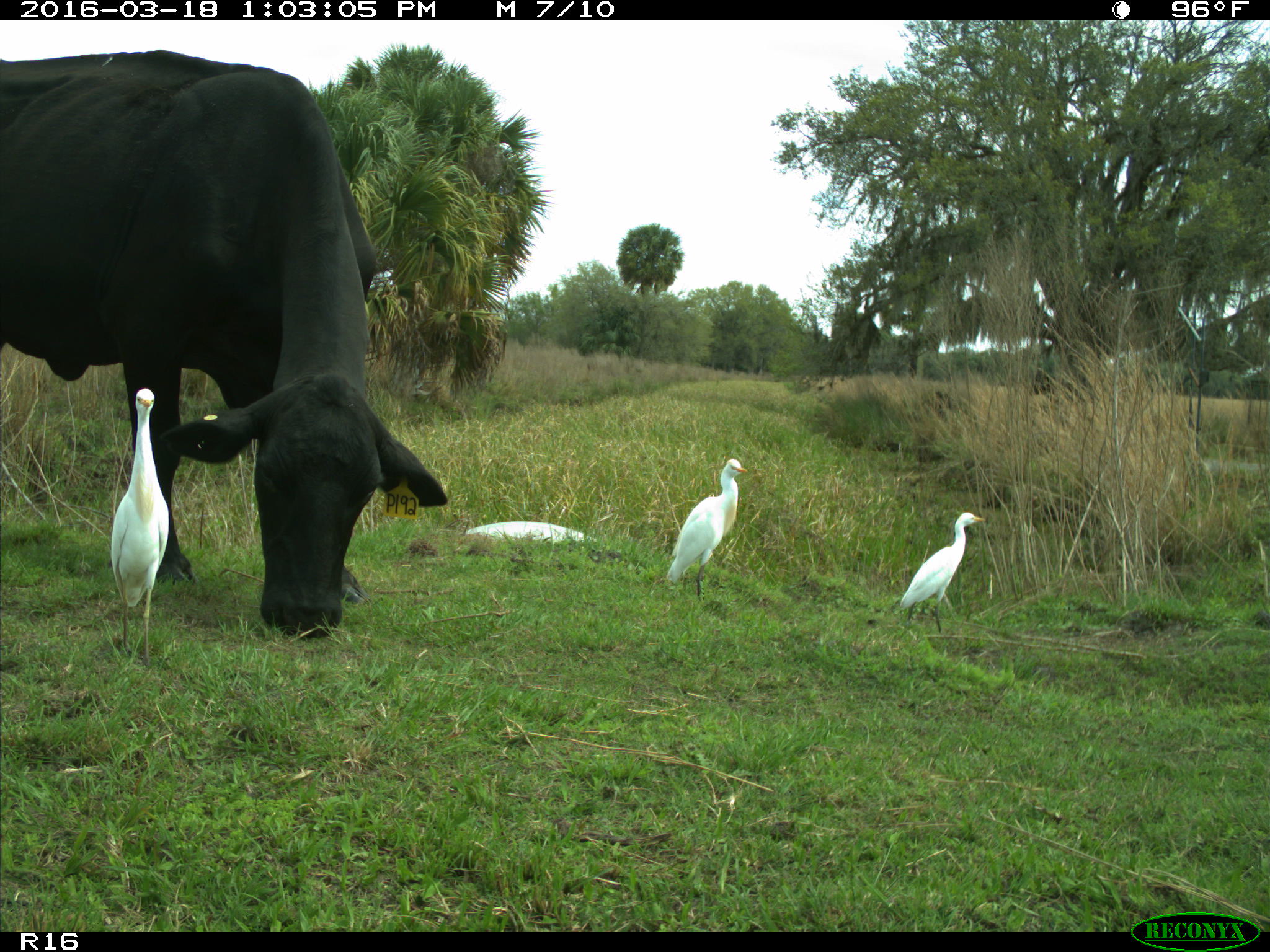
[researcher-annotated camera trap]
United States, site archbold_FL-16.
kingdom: Animalia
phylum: Chordata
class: Mammalia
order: Artiodactyla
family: Bovidae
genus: Bos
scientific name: Bos taurus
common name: domestic cow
Bos taurus (domestic cow).